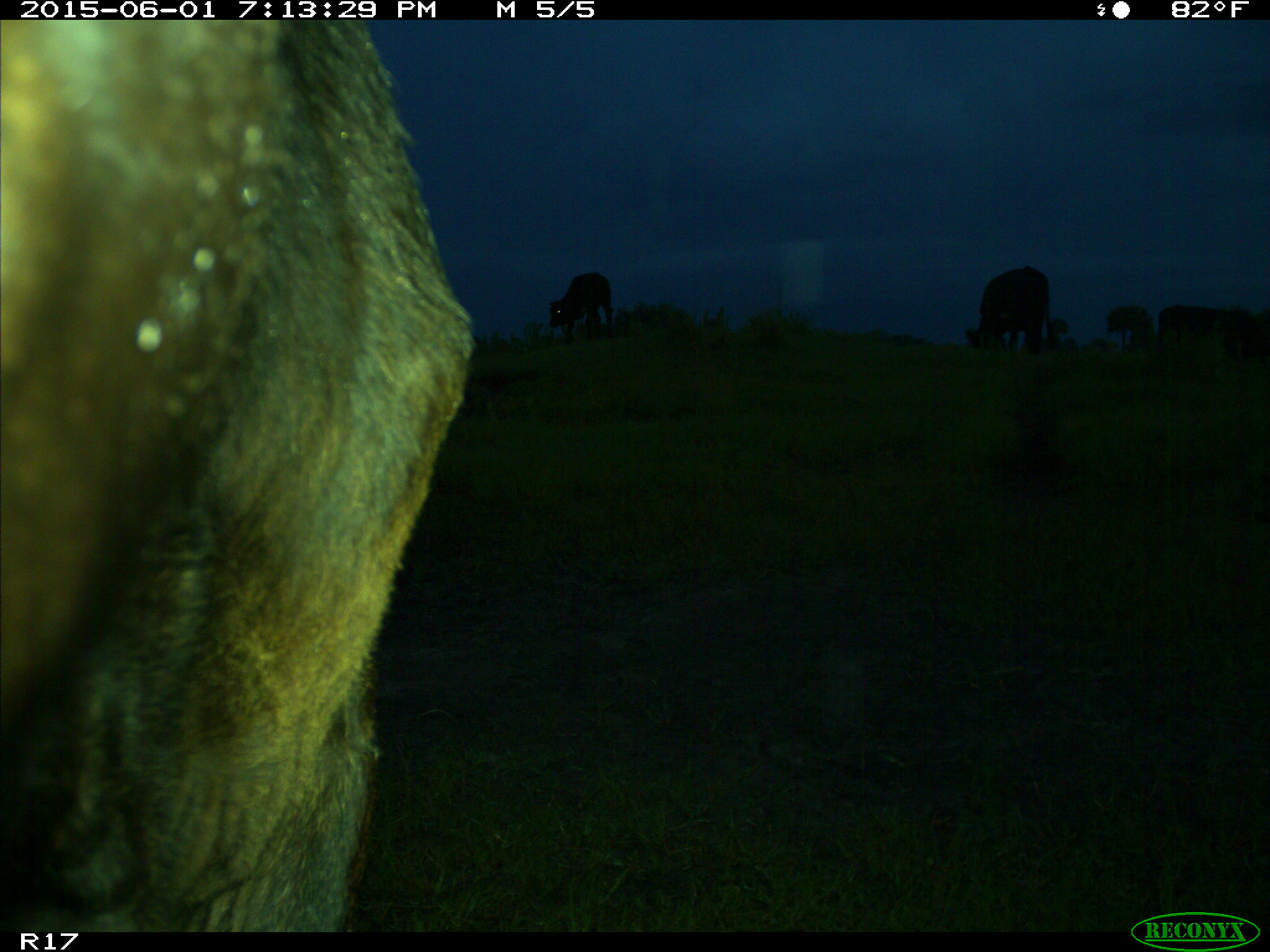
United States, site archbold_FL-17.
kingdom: Animalia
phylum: Chordata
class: Mammalia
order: Artiodactyla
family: Bovidae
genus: Bos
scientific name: Bos taurus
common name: domestic cow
Bos taurus (domestic cow).